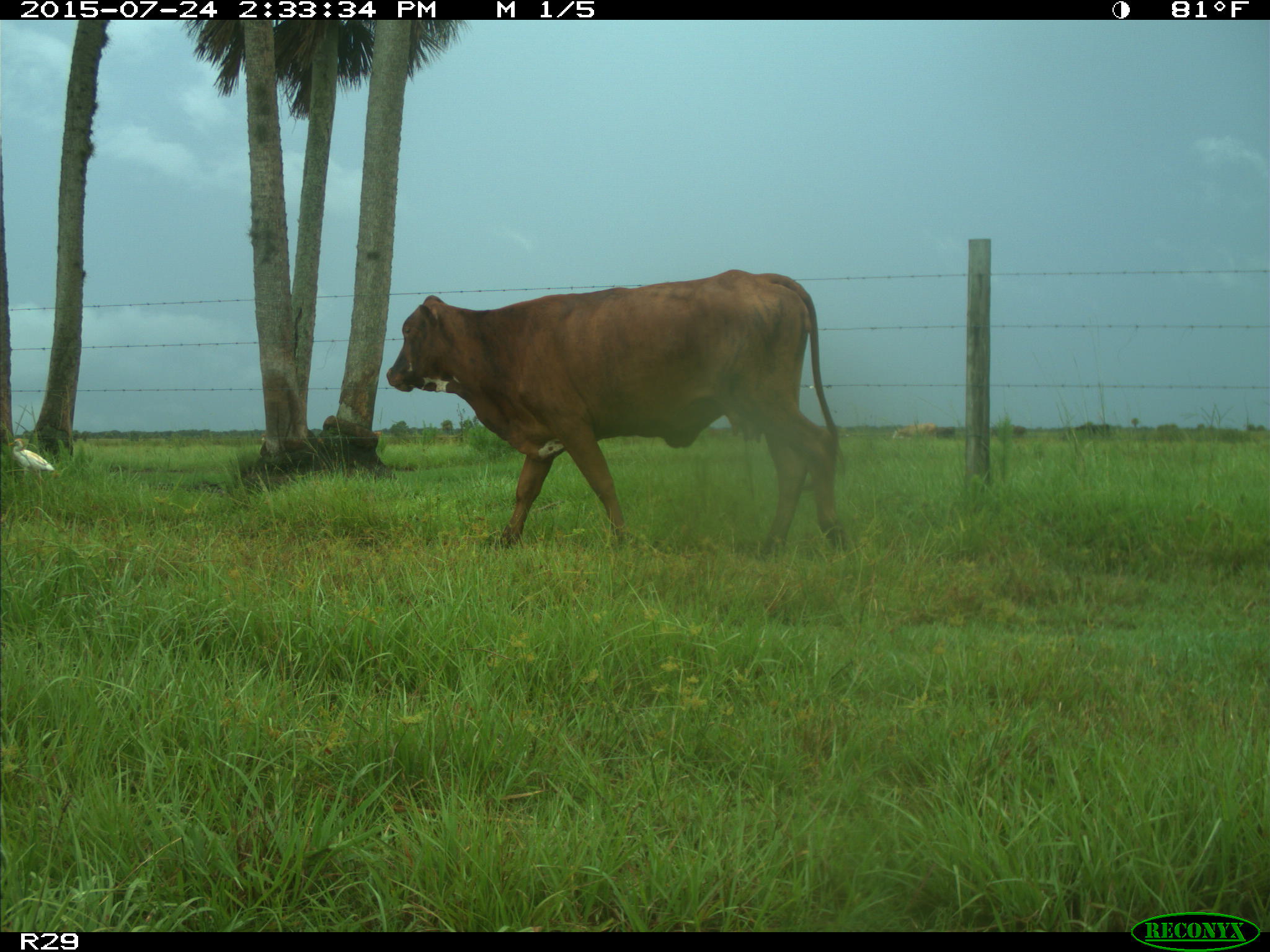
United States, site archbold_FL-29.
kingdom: Animalia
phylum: Chordata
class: Mammalia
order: Artiodactyla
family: Bovidae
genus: Bos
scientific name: Bos taurus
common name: domestic cow